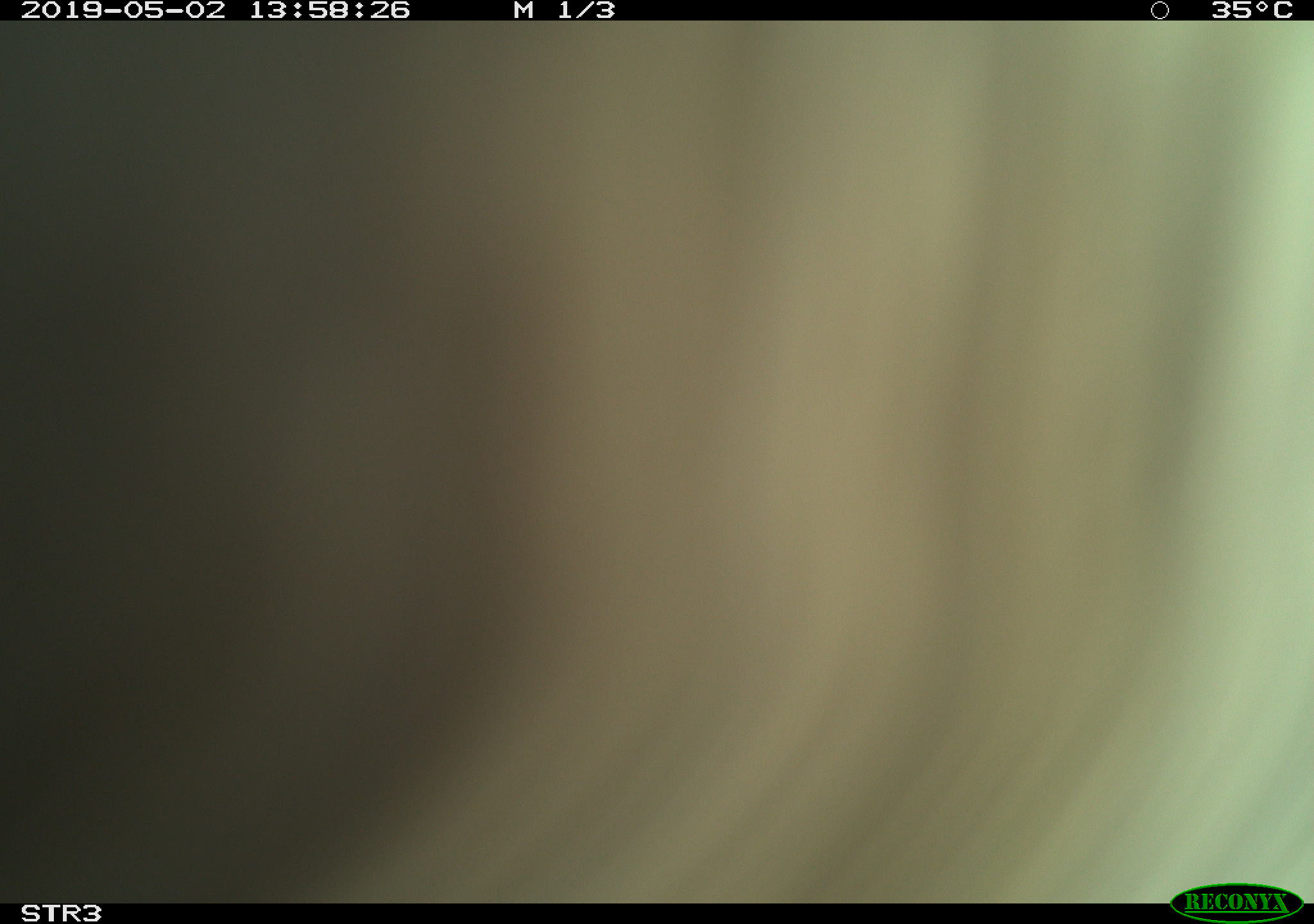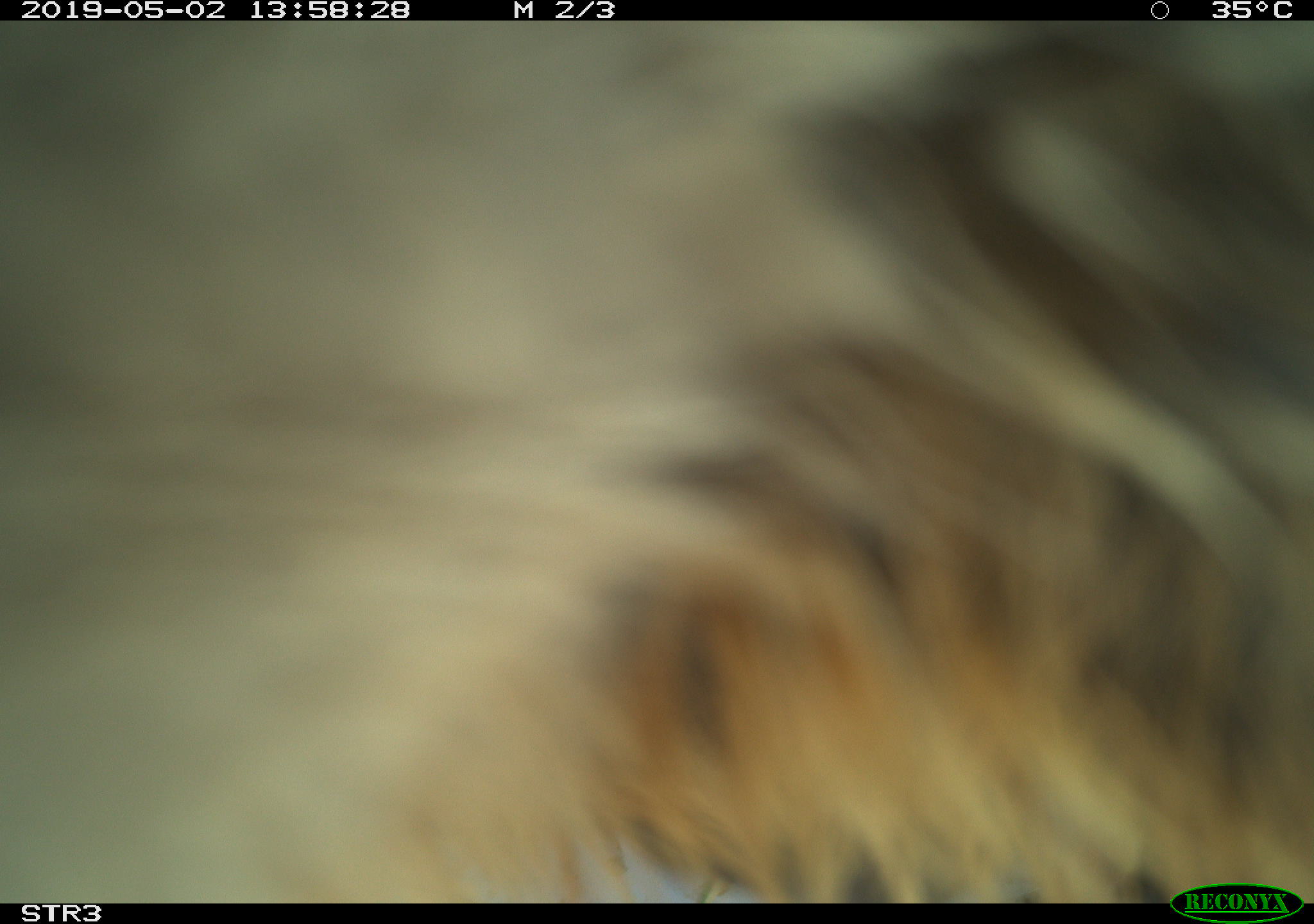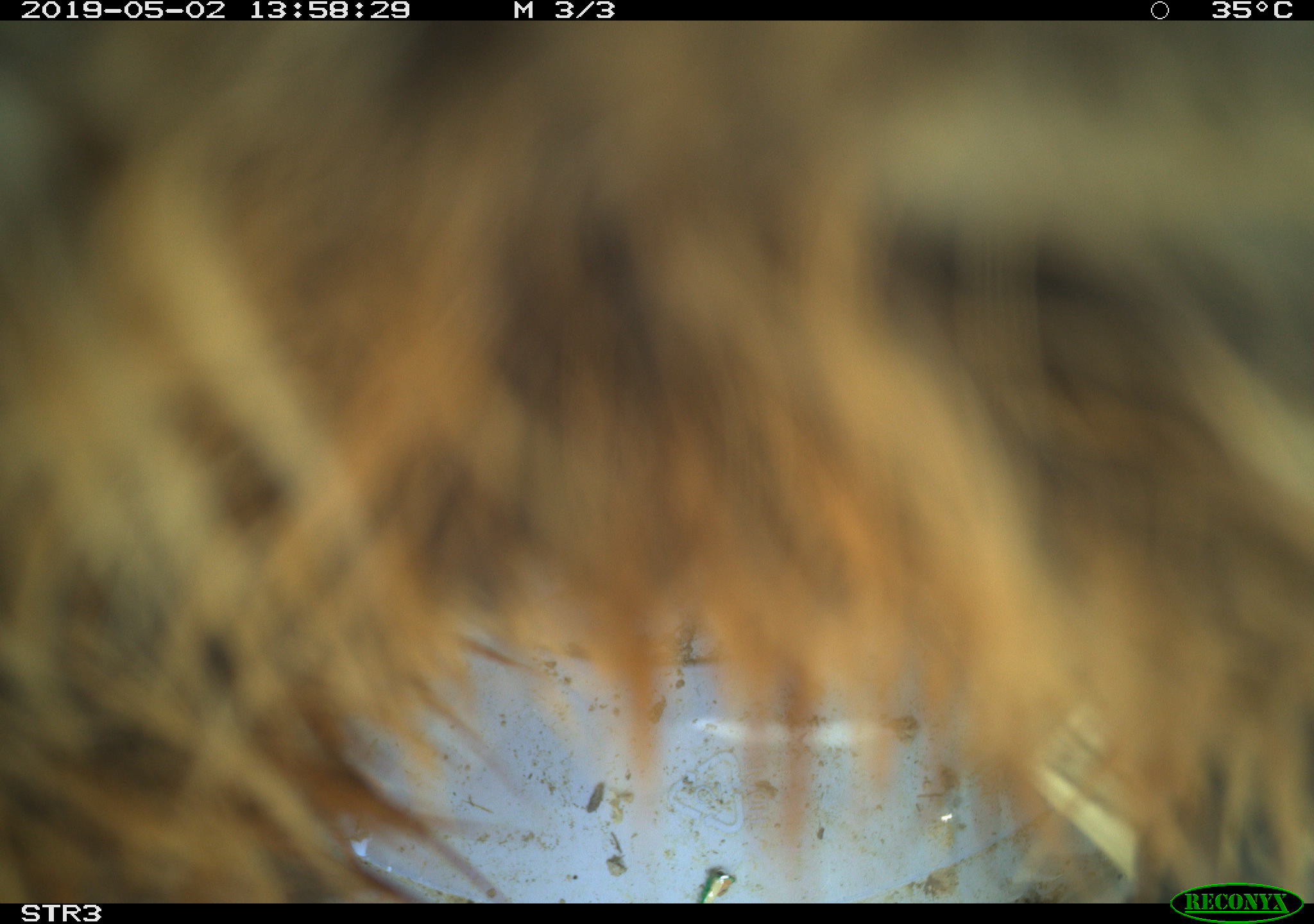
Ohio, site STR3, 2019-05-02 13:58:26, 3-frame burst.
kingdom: Animalia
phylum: Chordata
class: Mammalia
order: Lagomorpha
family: Leporidae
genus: Sylvilagus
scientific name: Sylvilagus floridanus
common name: eastern cottontail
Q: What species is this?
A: Eastern cottontail (Sylvilagus floridanus).